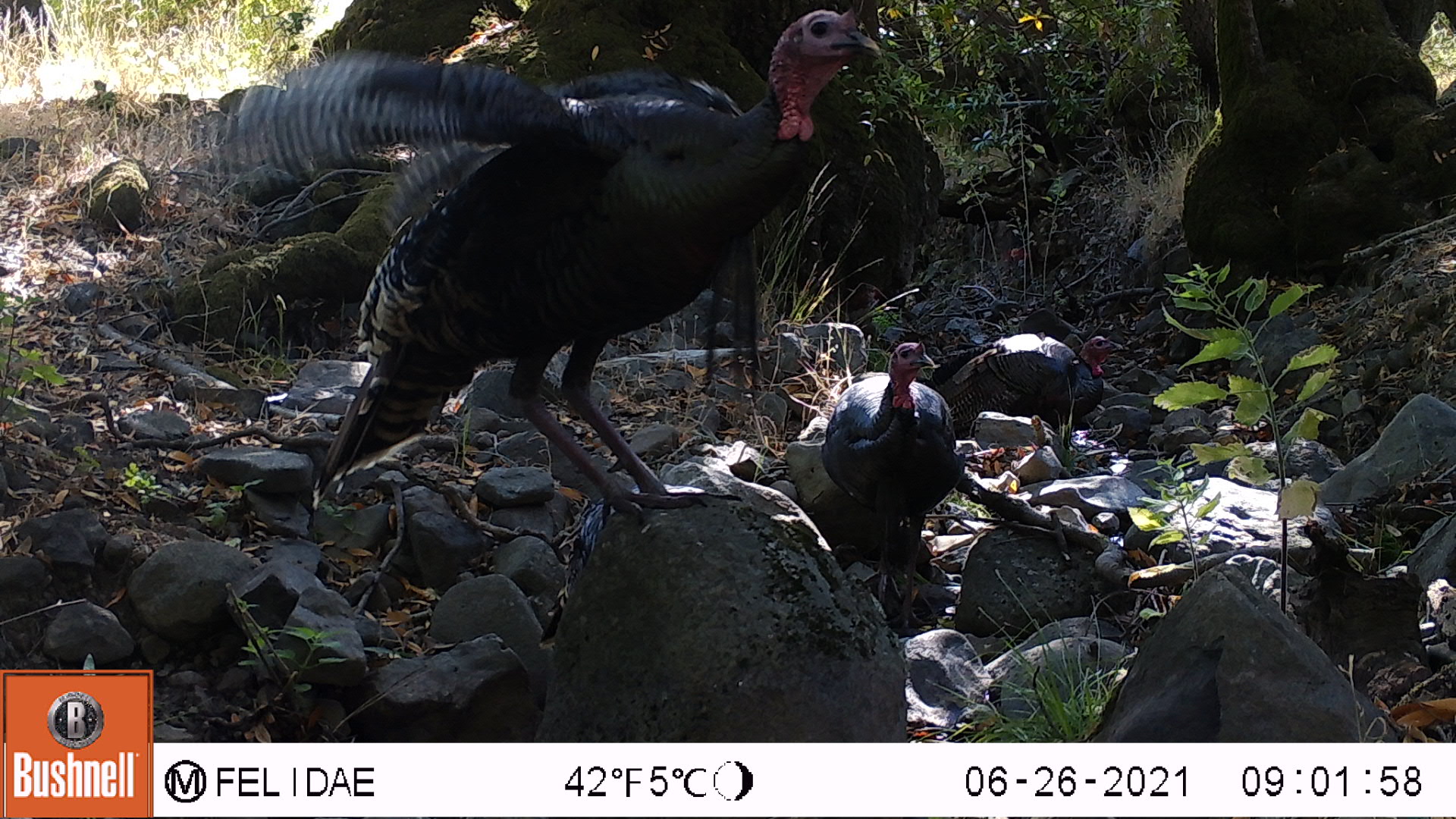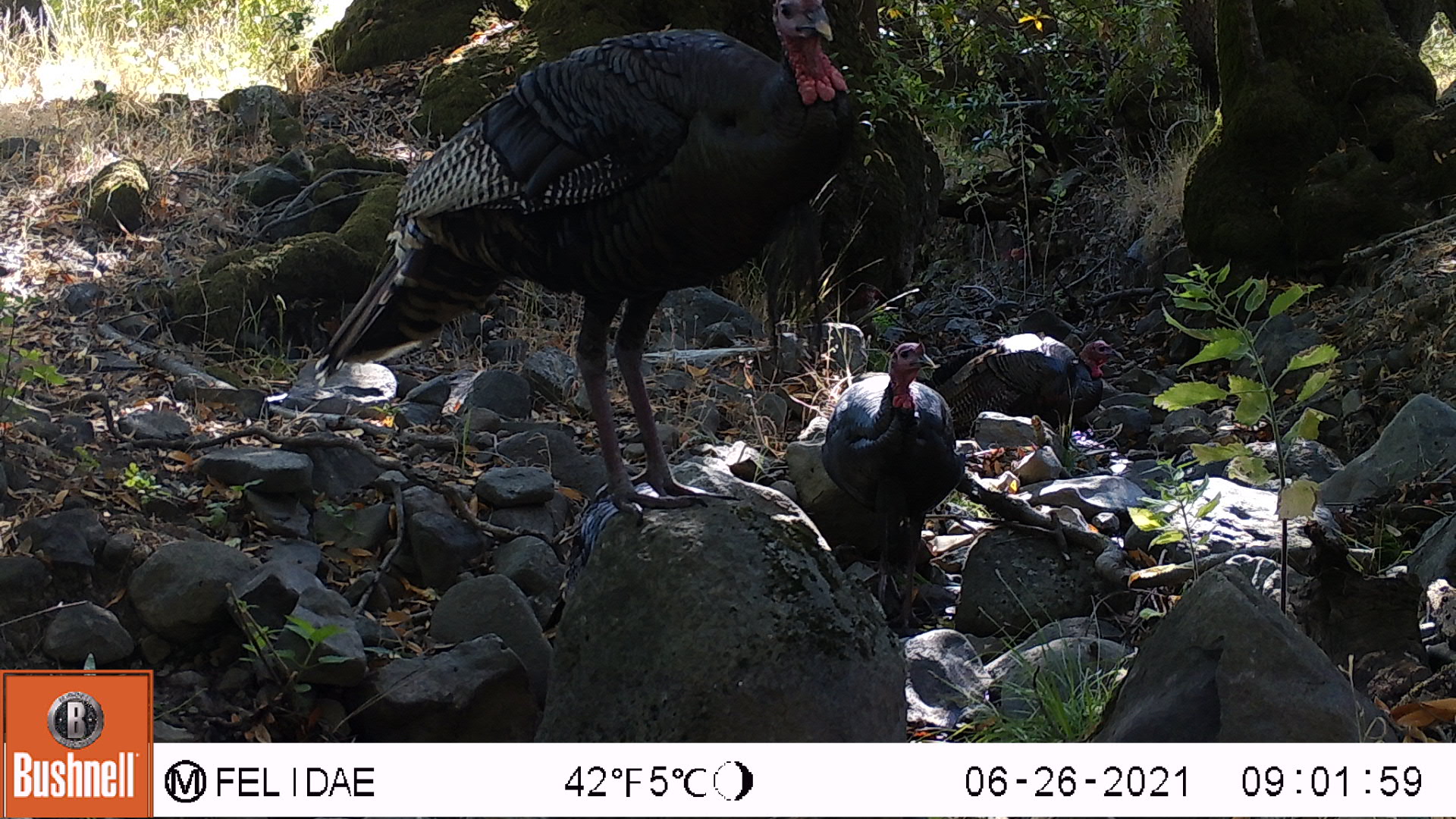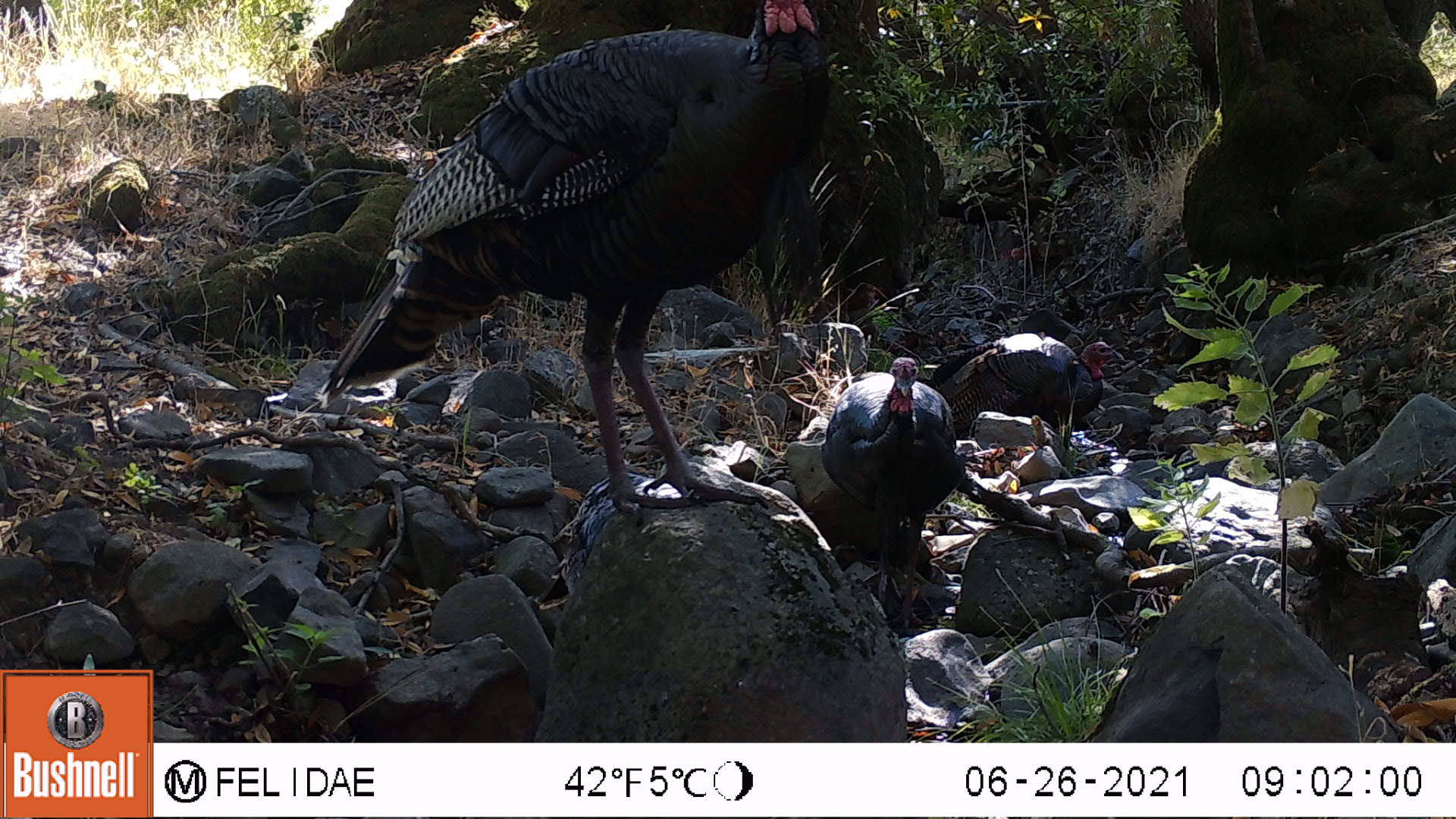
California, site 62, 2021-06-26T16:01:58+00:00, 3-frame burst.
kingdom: Animalia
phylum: Chordata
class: Aves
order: Galliformes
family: Phasianidae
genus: Meleagris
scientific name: Meleagris gallopavo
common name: turkey